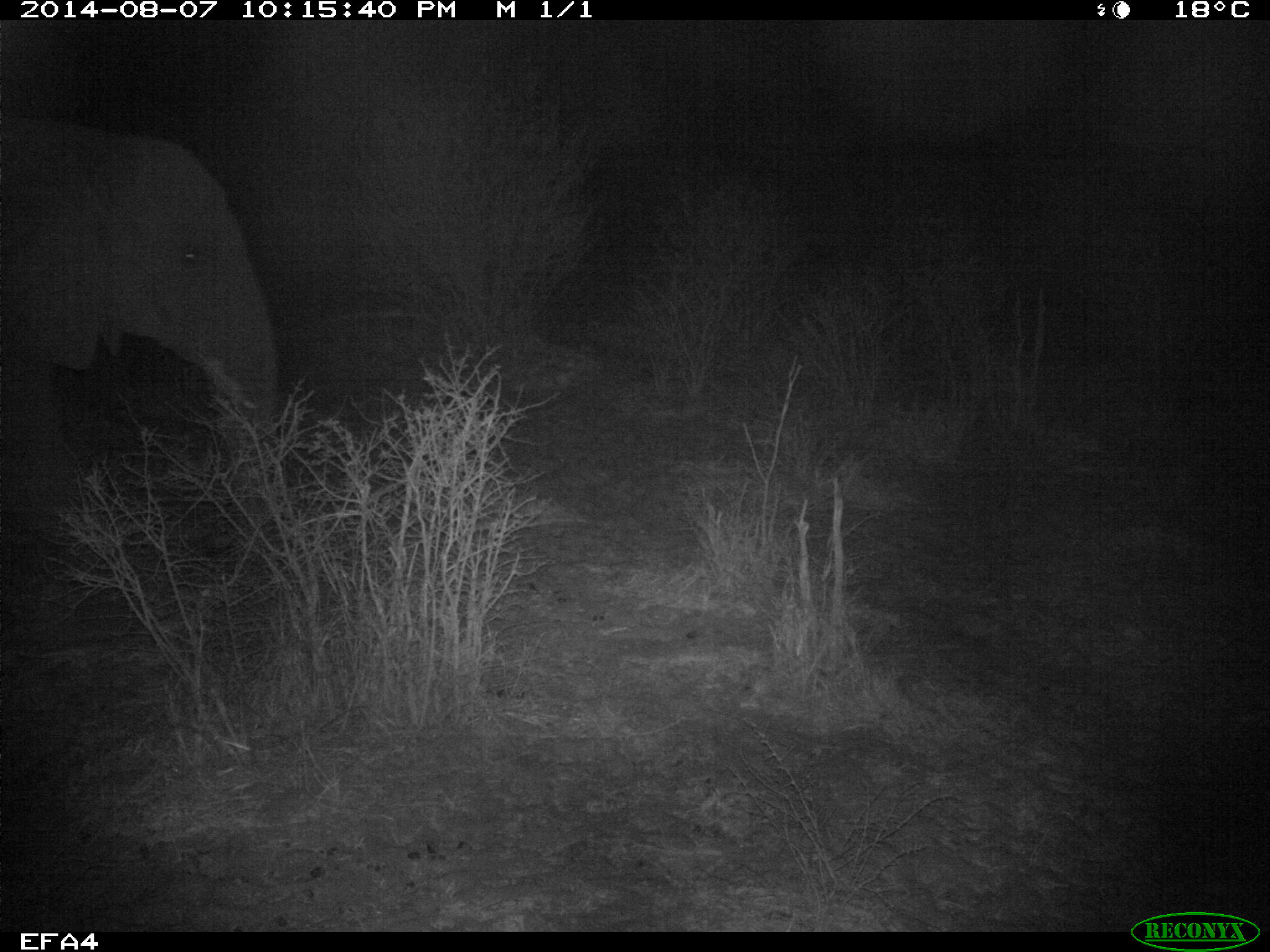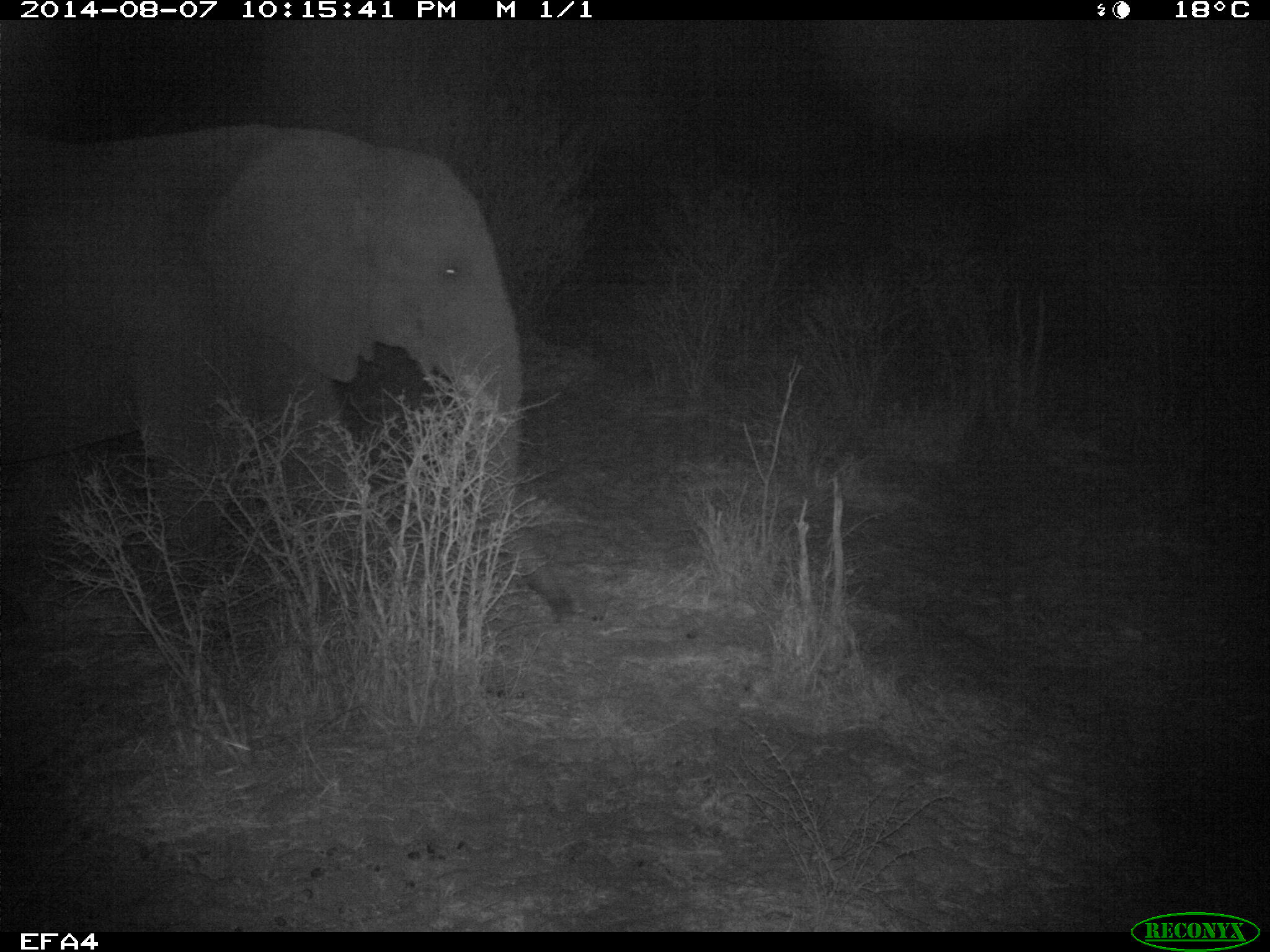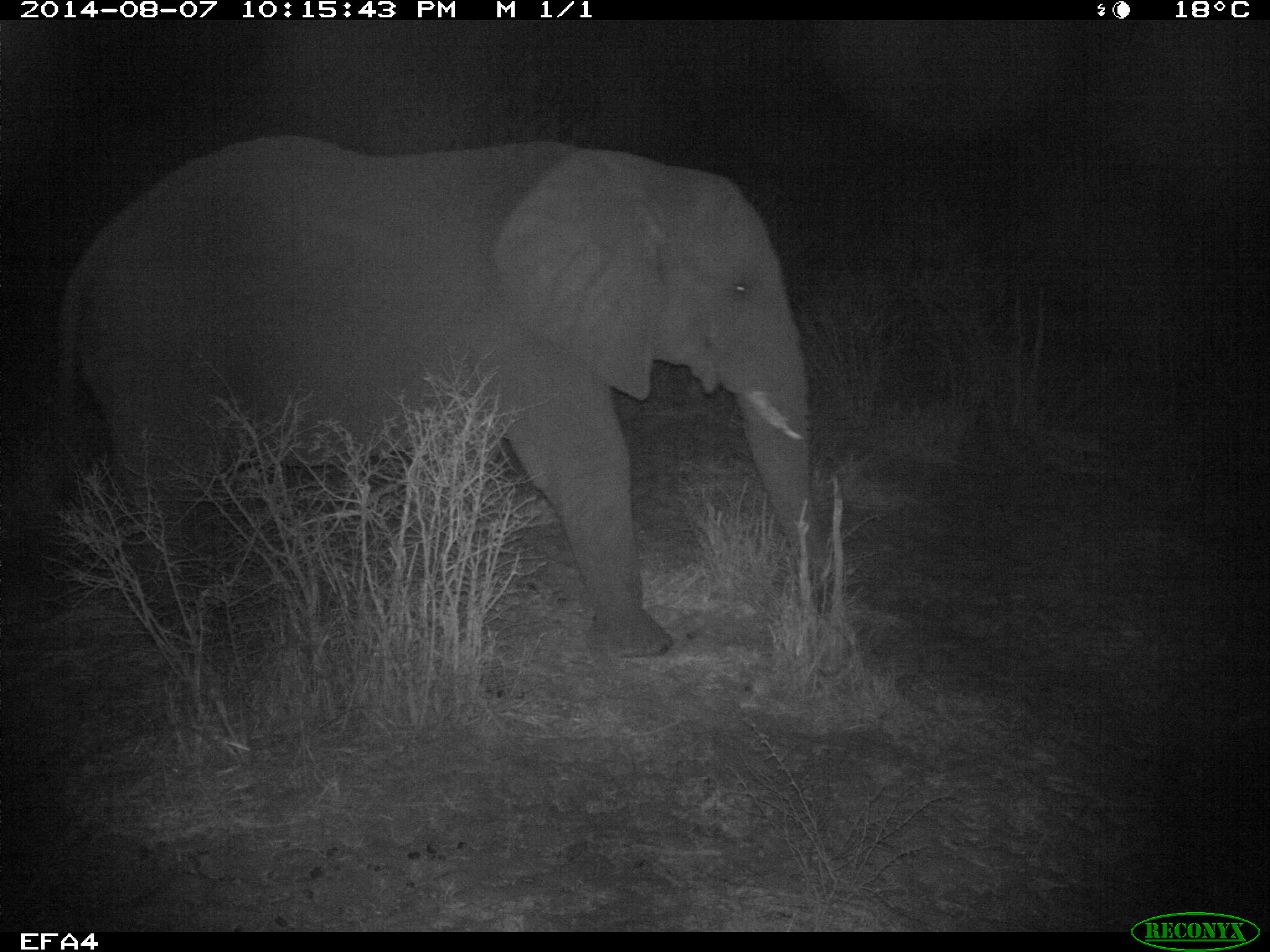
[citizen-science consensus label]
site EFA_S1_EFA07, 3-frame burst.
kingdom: Animalia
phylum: Chordata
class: Mammalia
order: Proboscidea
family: Elephantidae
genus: Loxodonta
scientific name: Loxodonta africana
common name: african bush elephant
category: elephant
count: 1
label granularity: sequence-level